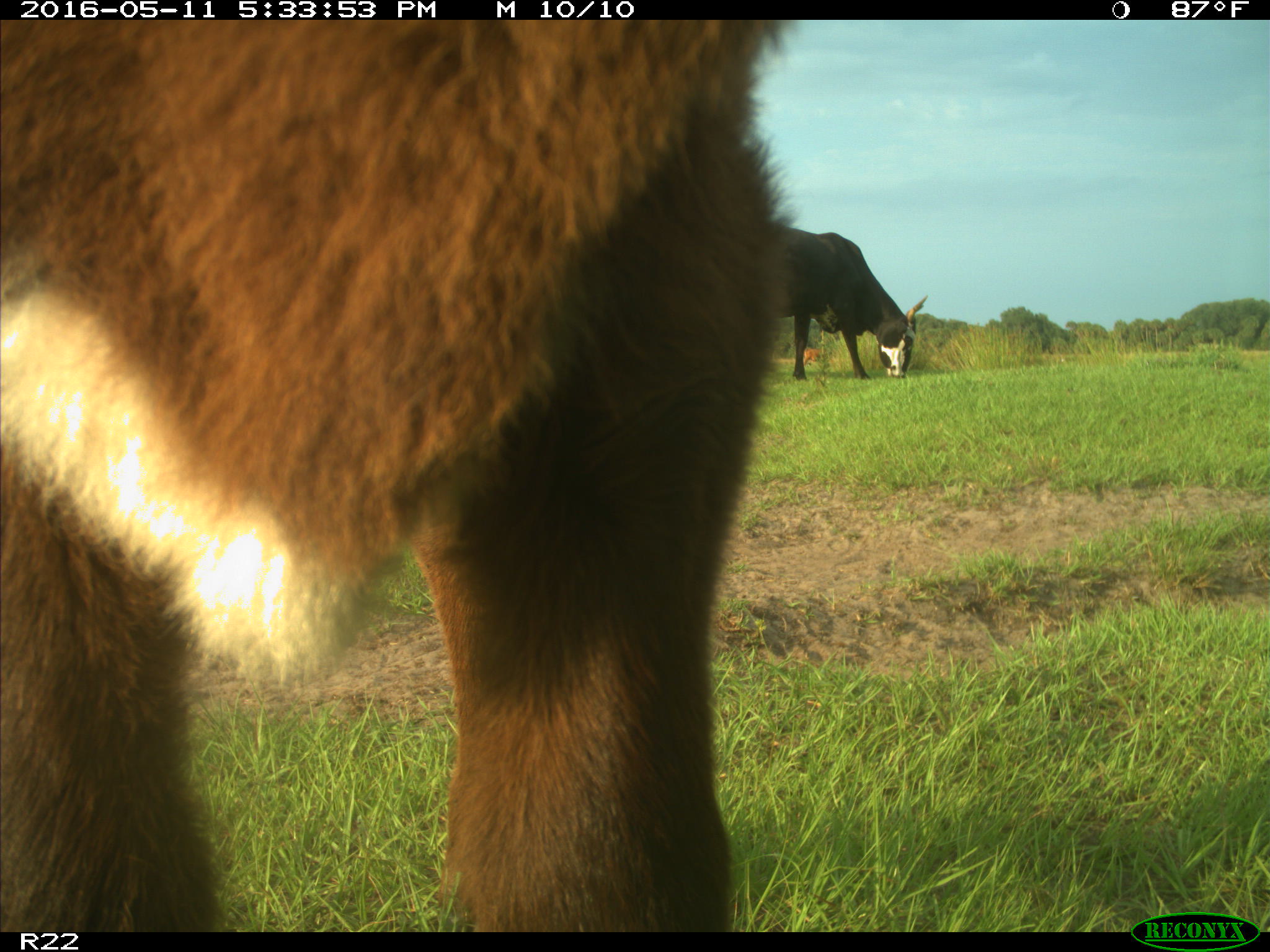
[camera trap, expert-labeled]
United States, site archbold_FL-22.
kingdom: Animalia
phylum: Chordata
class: Mammalia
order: Artiodactyla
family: Bovidae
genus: Bos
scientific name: Bos taurus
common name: domestic cow